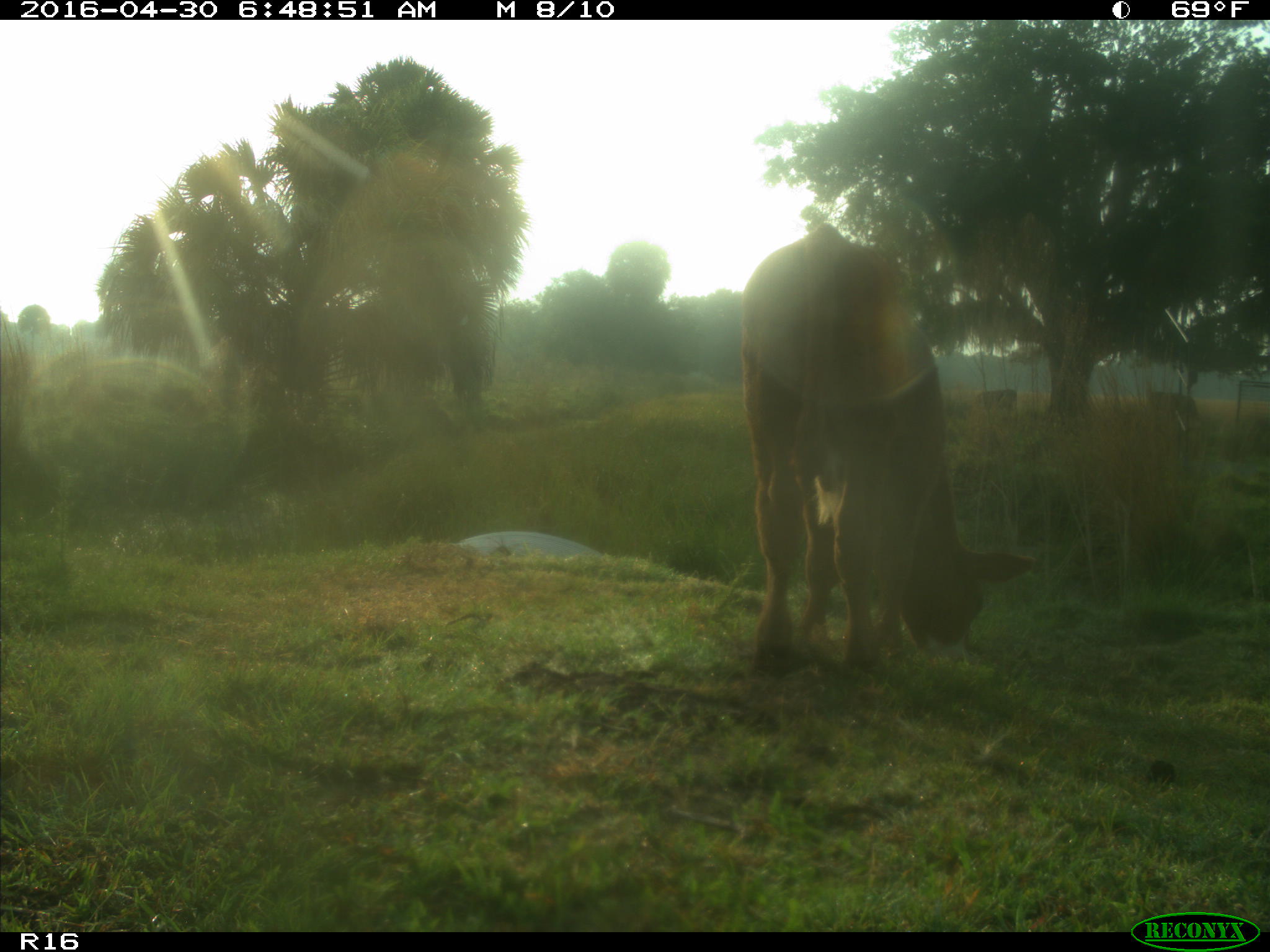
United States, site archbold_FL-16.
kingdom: Animalia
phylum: Chordata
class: Mammalia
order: Artiodactyla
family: Bovidae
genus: Bos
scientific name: Bos taurus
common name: domestic cow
Bos taurus (domestic cow).